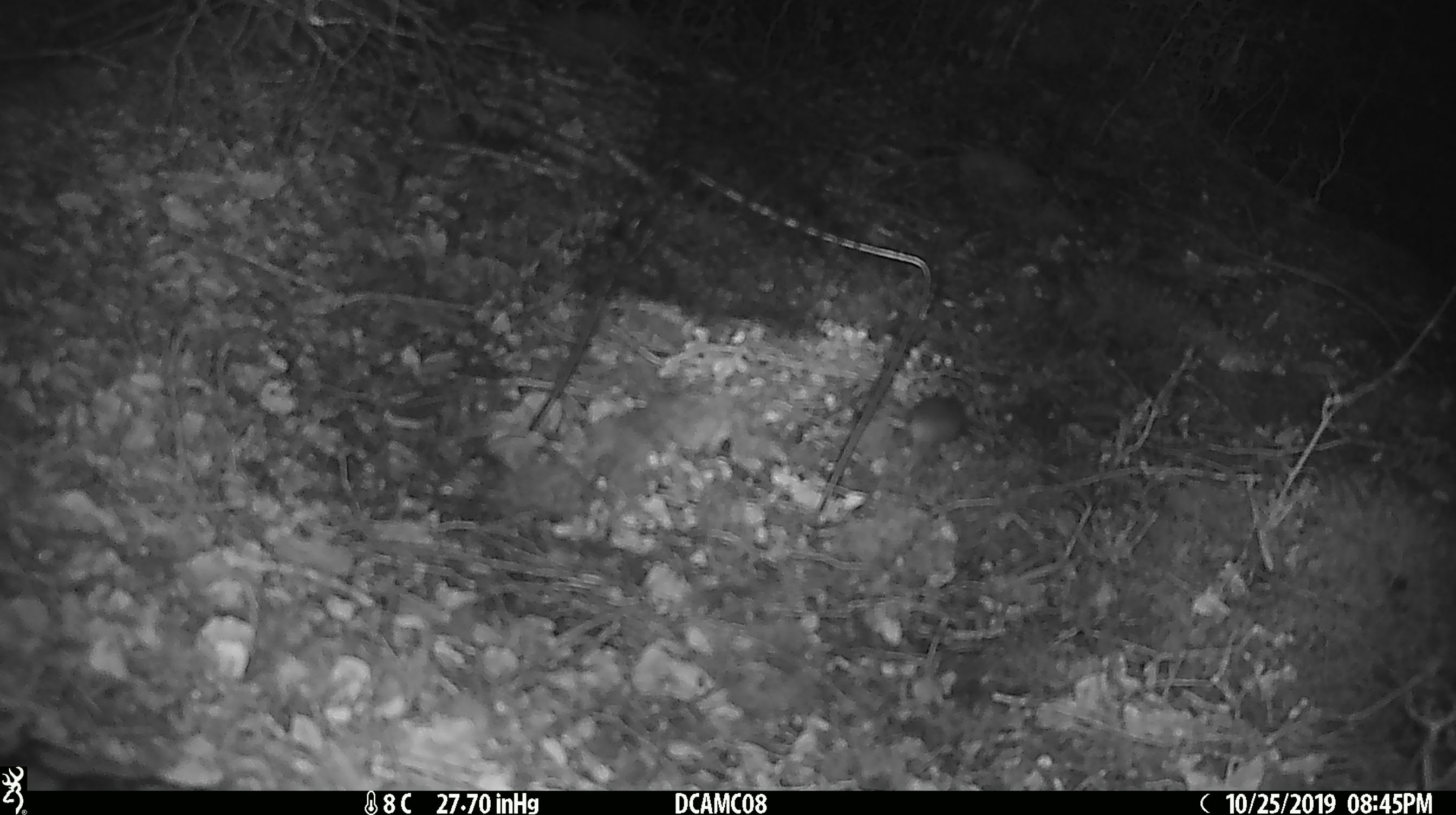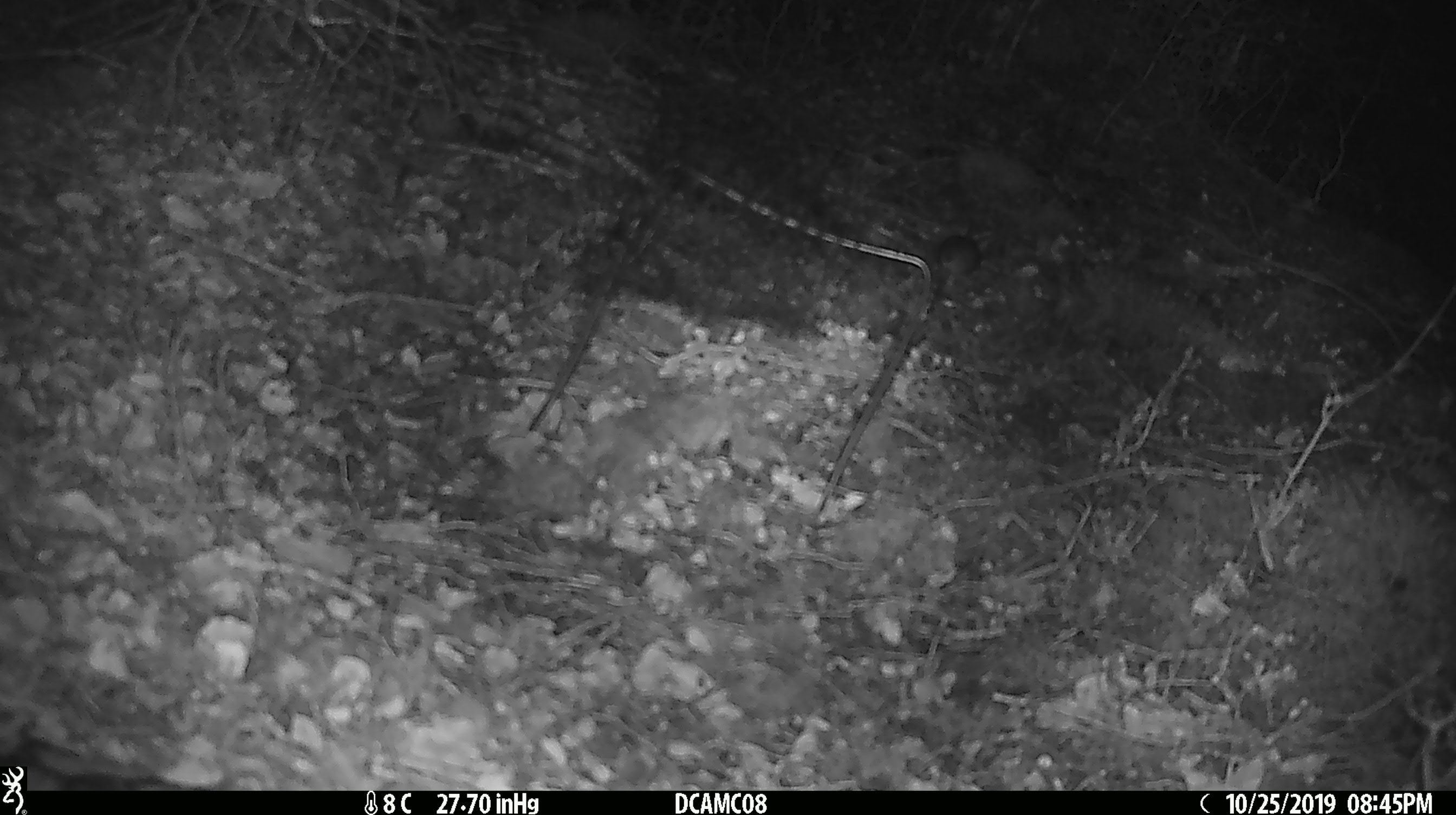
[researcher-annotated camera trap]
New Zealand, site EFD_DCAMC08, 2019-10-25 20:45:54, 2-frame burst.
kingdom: Animalia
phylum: Chordata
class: Mammalia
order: Rodentia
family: Muridae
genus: Mus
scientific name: Mus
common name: mouse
Mouse (Mus).